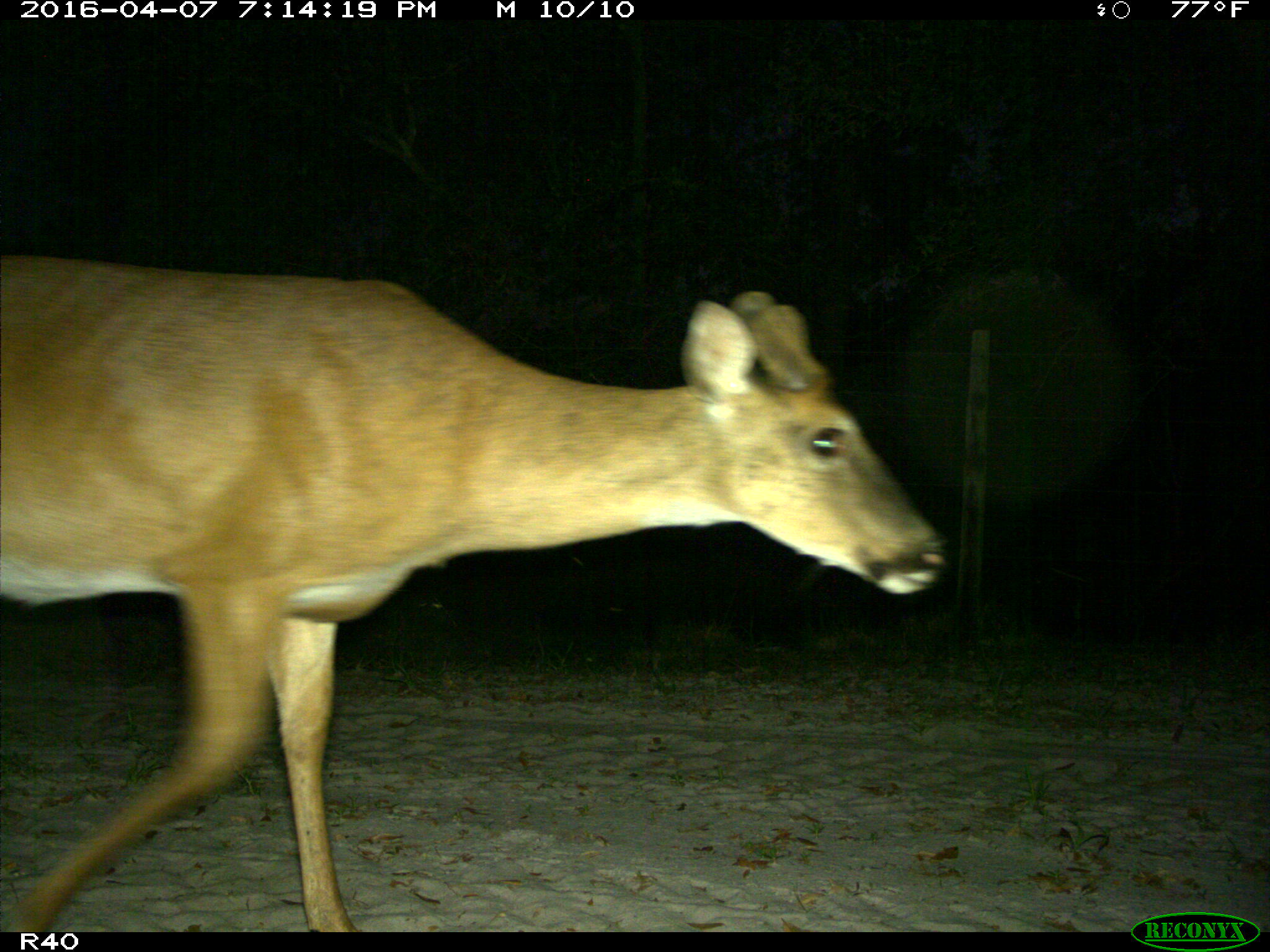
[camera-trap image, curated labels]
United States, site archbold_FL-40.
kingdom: Animalia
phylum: Chordata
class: Mammalia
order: Artiodactyla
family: Cervidae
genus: Odocoileus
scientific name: Odocoileus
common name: deer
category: unidentified deer